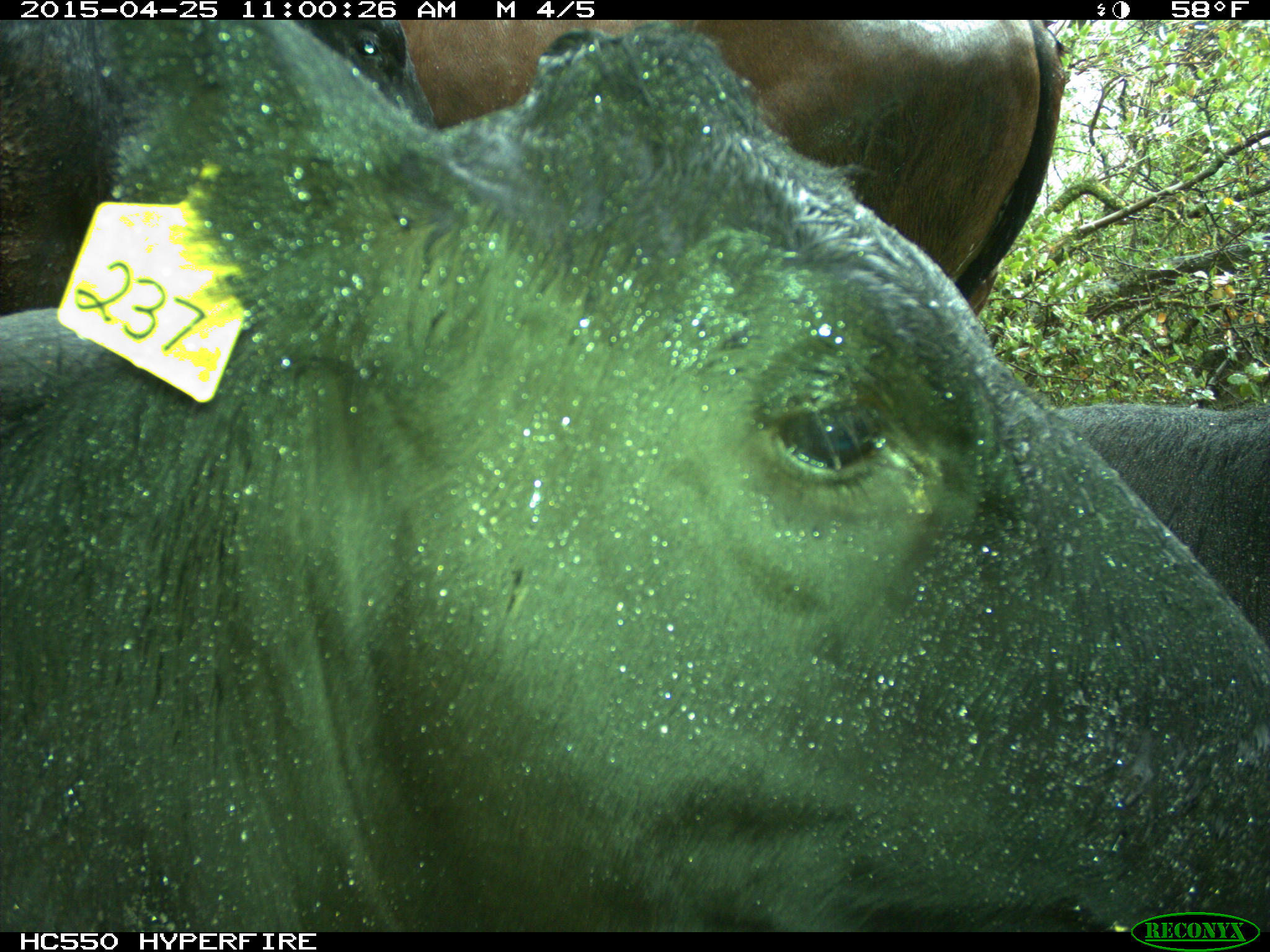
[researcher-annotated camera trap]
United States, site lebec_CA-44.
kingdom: Animalia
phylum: Chordata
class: Mammalia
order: Artiodactyla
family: Suidae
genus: Sus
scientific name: Sus scrofa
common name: wild boar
Sus scrofa (wild boar).